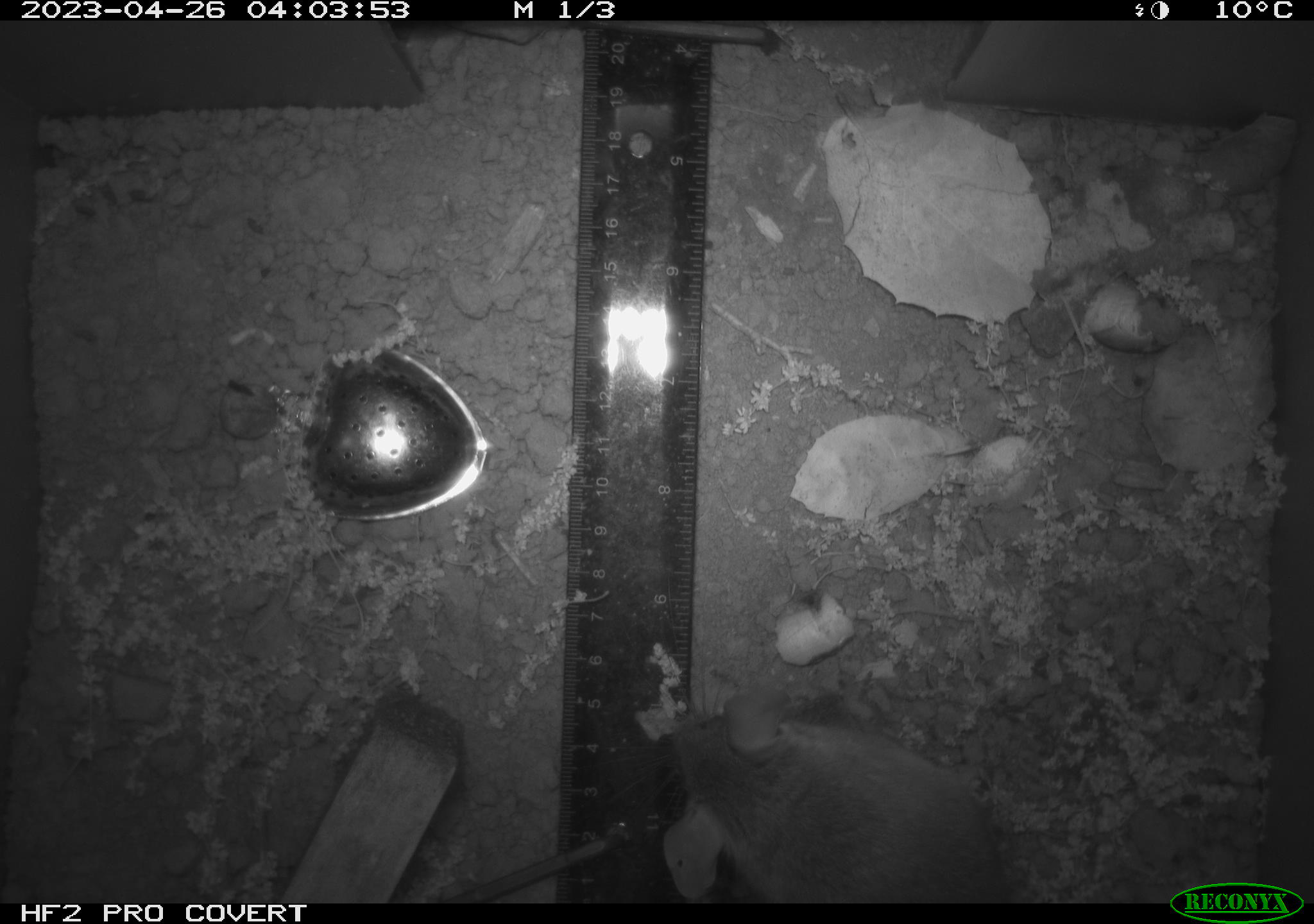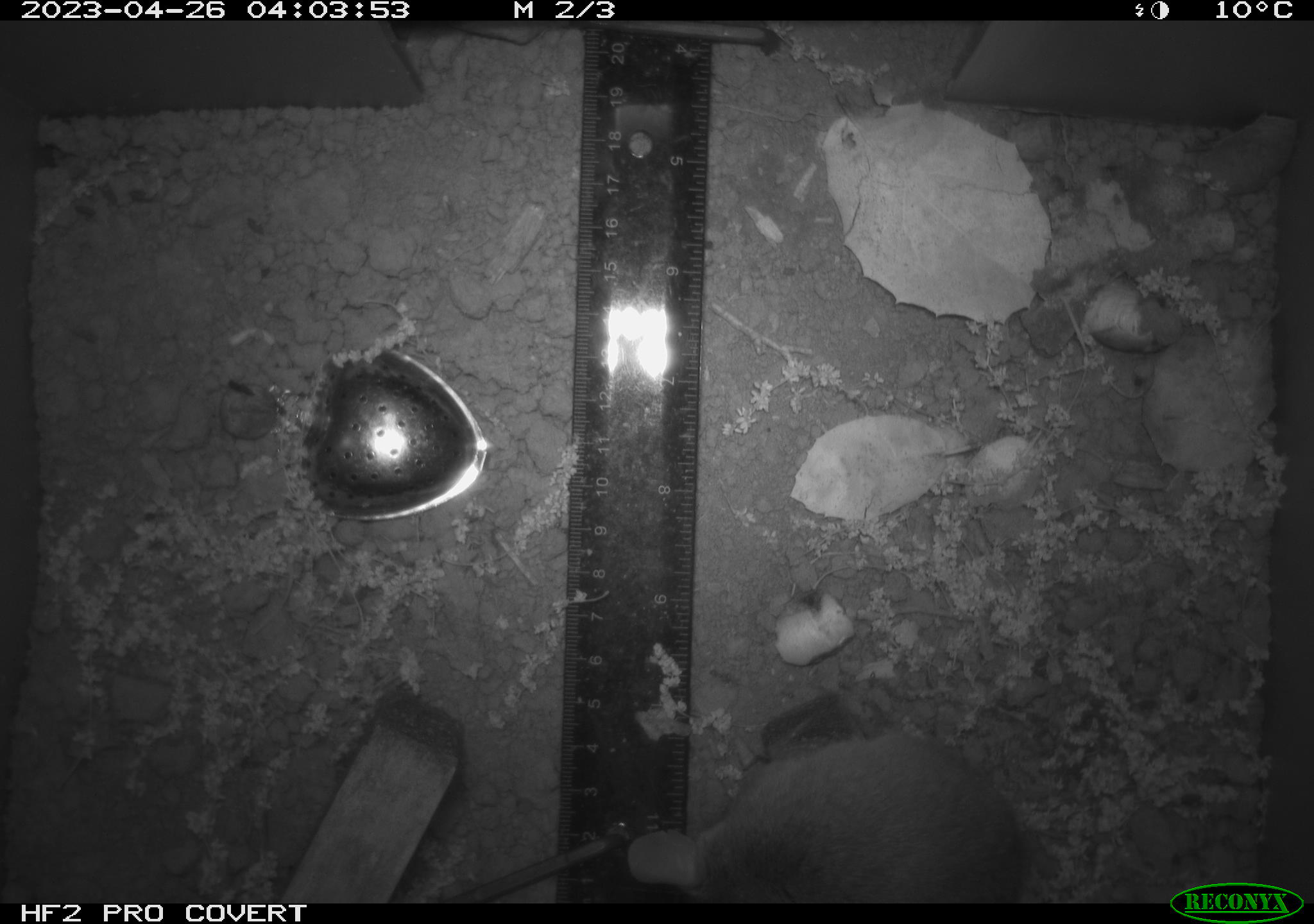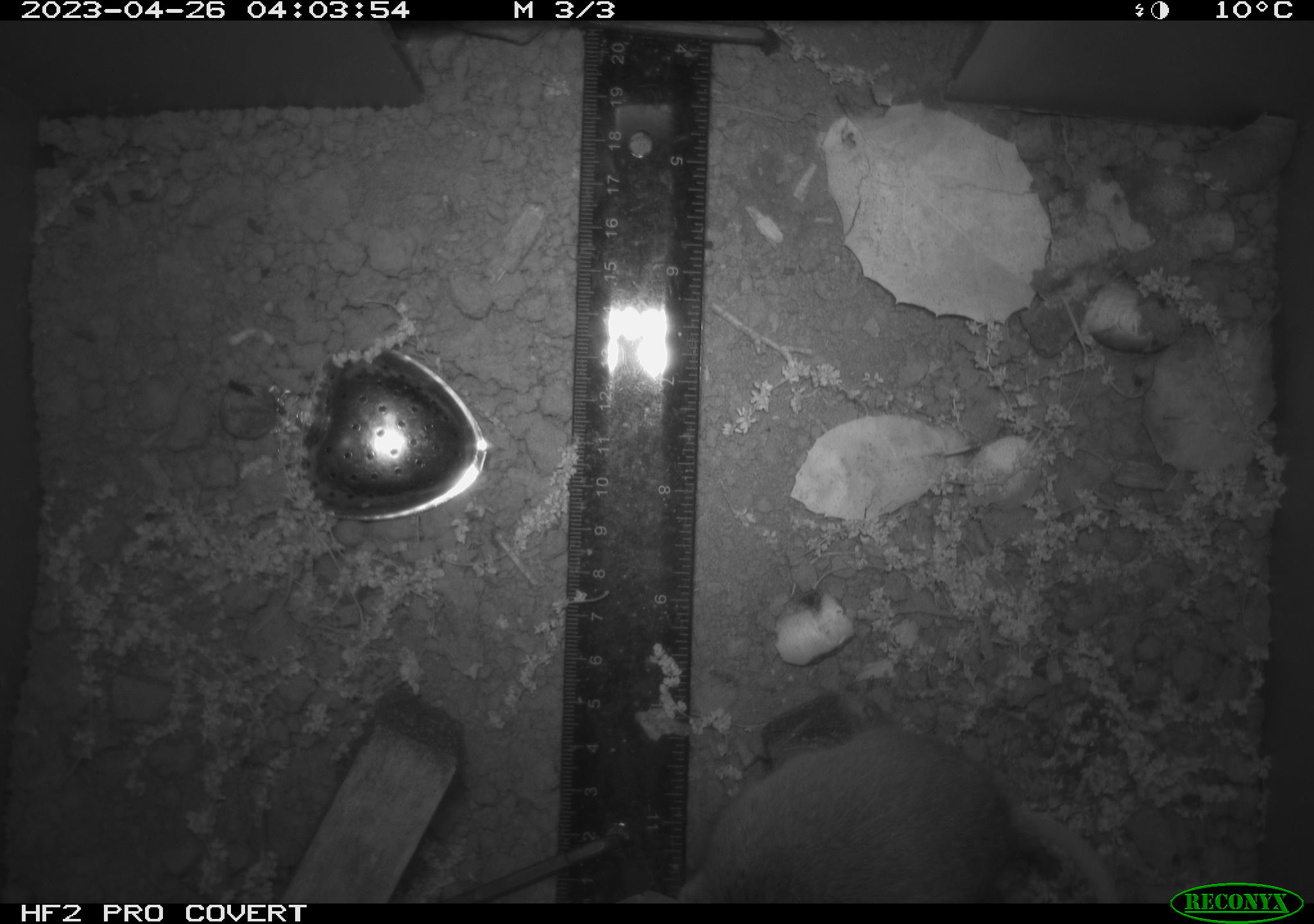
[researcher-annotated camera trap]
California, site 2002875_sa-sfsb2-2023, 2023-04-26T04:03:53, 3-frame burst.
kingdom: Animalia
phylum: Chordata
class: Mammalia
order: Rodentia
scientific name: Rodentia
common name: mouse species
Mouse species (Rodentia).